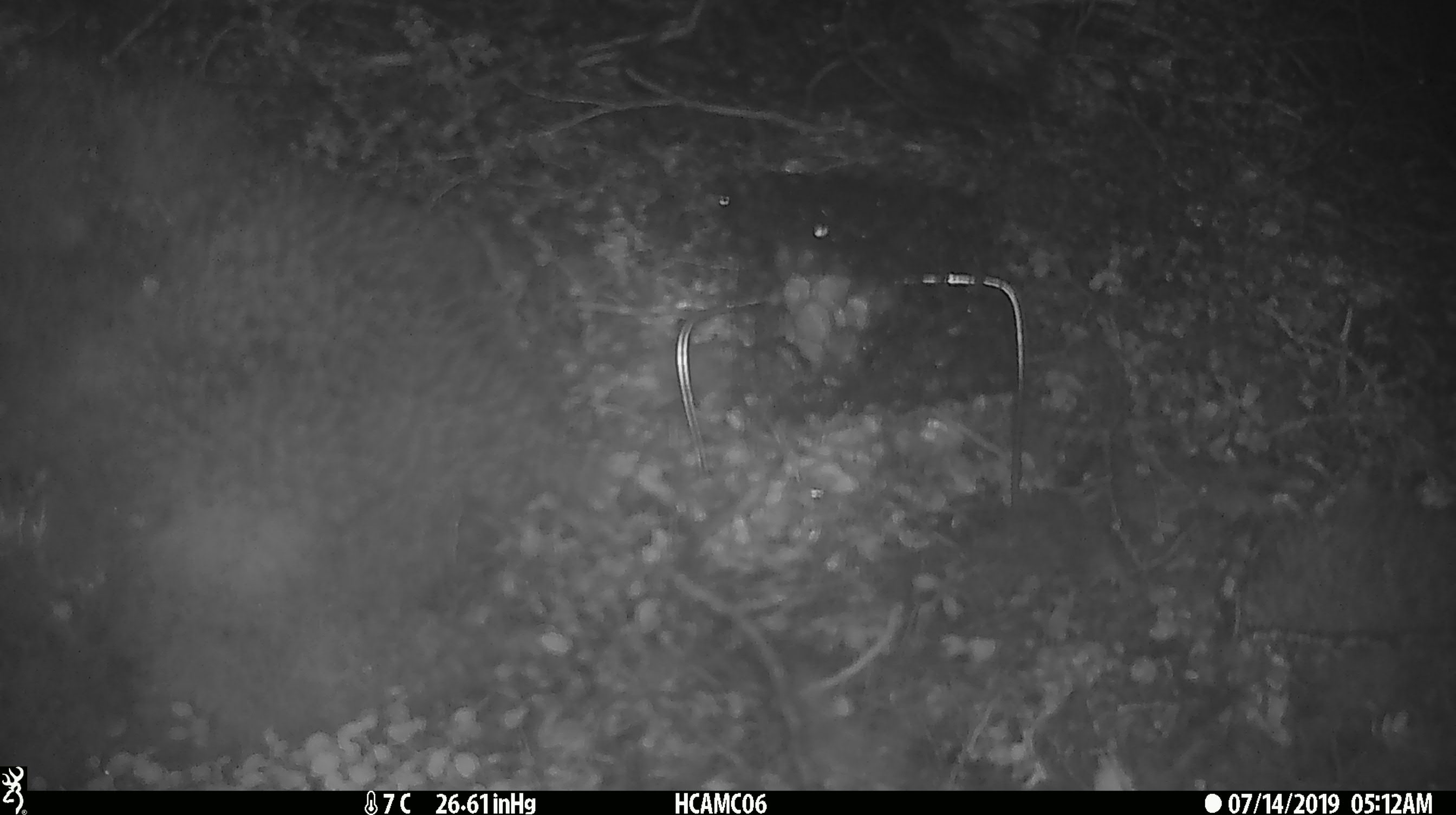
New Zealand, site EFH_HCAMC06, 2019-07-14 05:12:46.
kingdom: Animalia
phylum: Chordata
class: Mammalia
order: Rodentia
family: Muridae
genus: Mus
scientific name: Mus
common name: mouse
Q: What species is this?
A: Mouse (Mus).